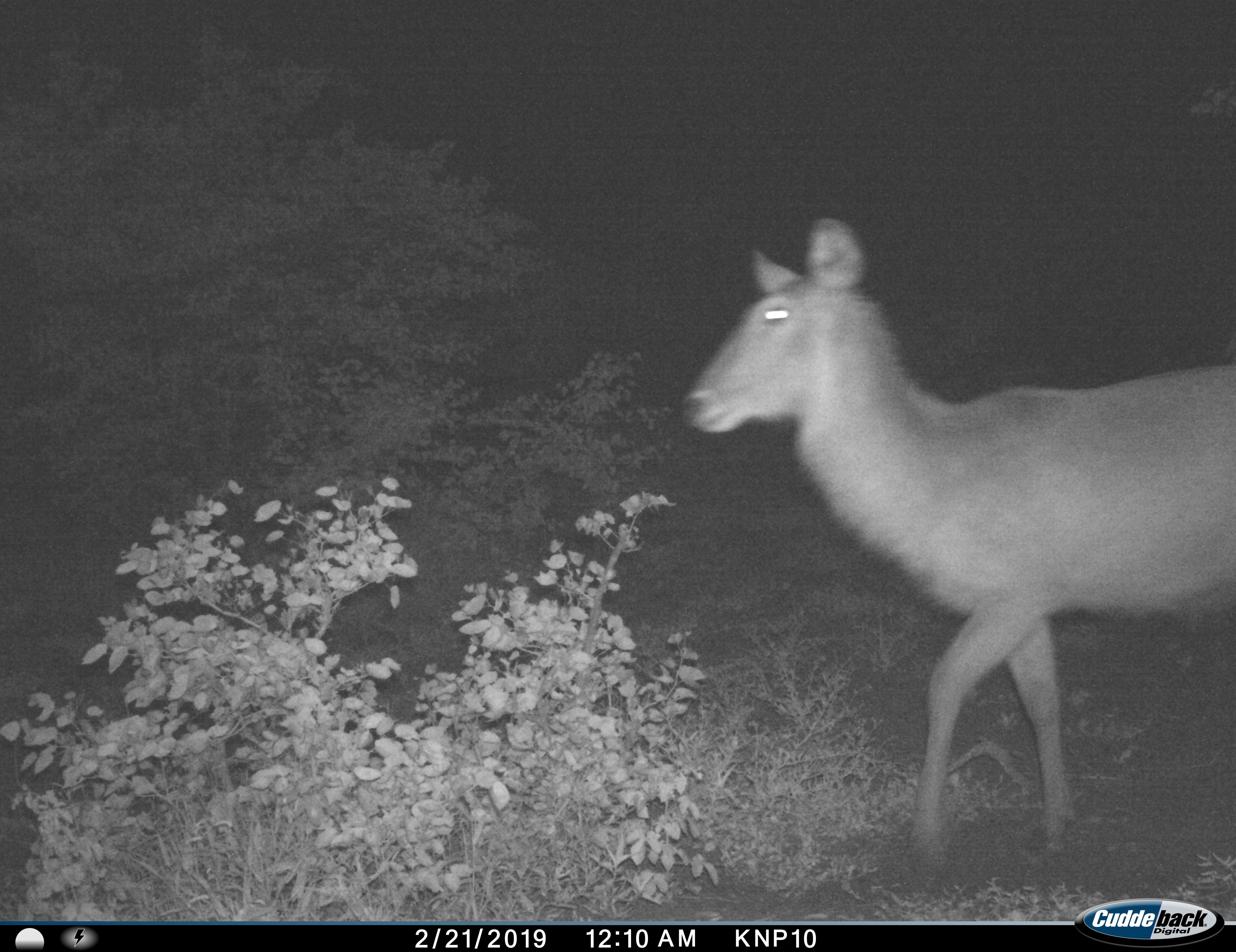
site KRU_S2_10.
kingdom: Animalia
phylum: Chordata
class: Mammalia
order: Artiodactyla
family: Bovidae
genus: Kobus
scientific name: Kobus ellipsiprymnus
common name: waterbuck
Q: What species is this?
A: Waterbuck (Kobus ellipsiprymnus).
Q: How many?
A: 1.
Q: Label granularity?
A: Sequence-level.